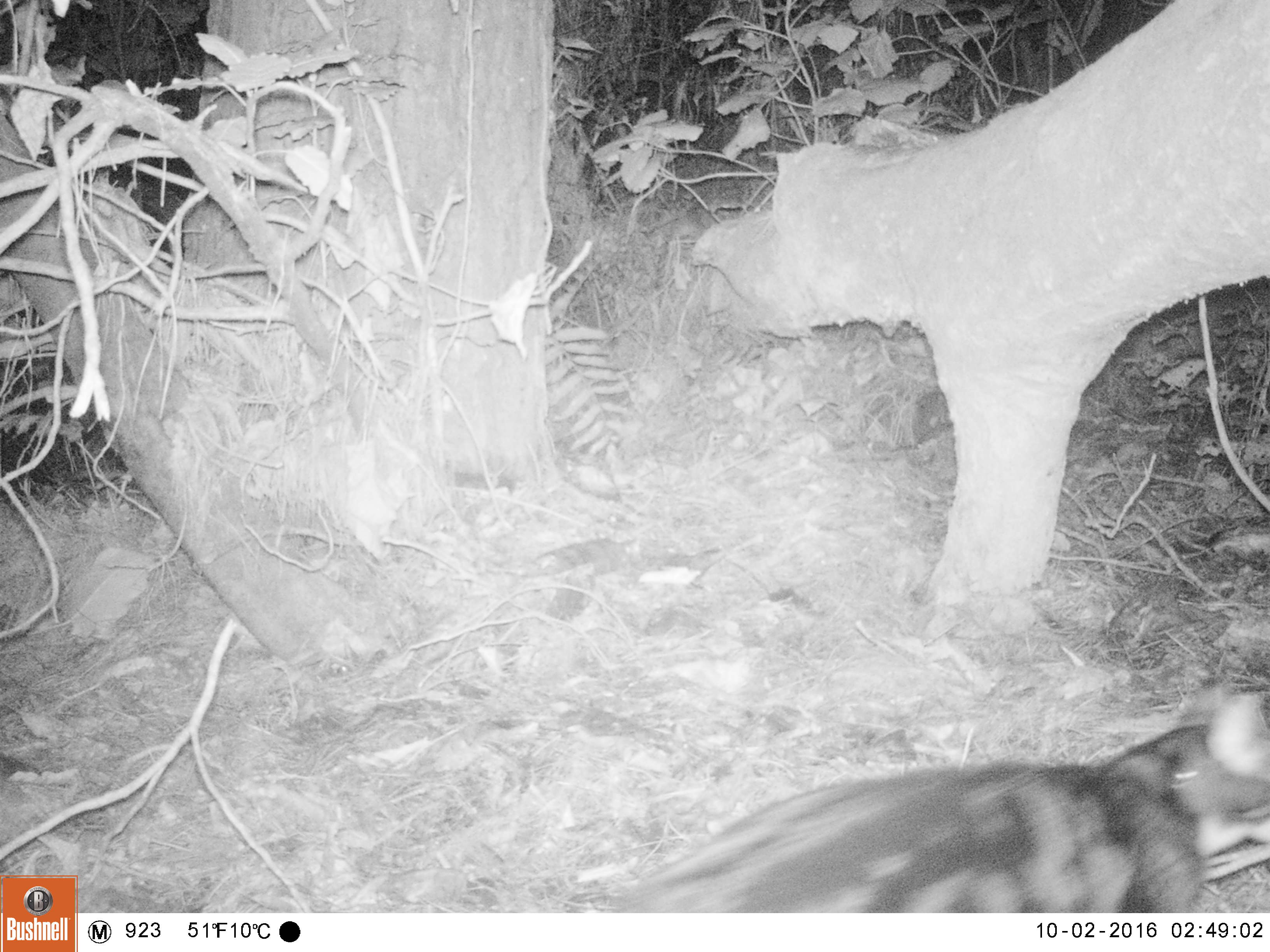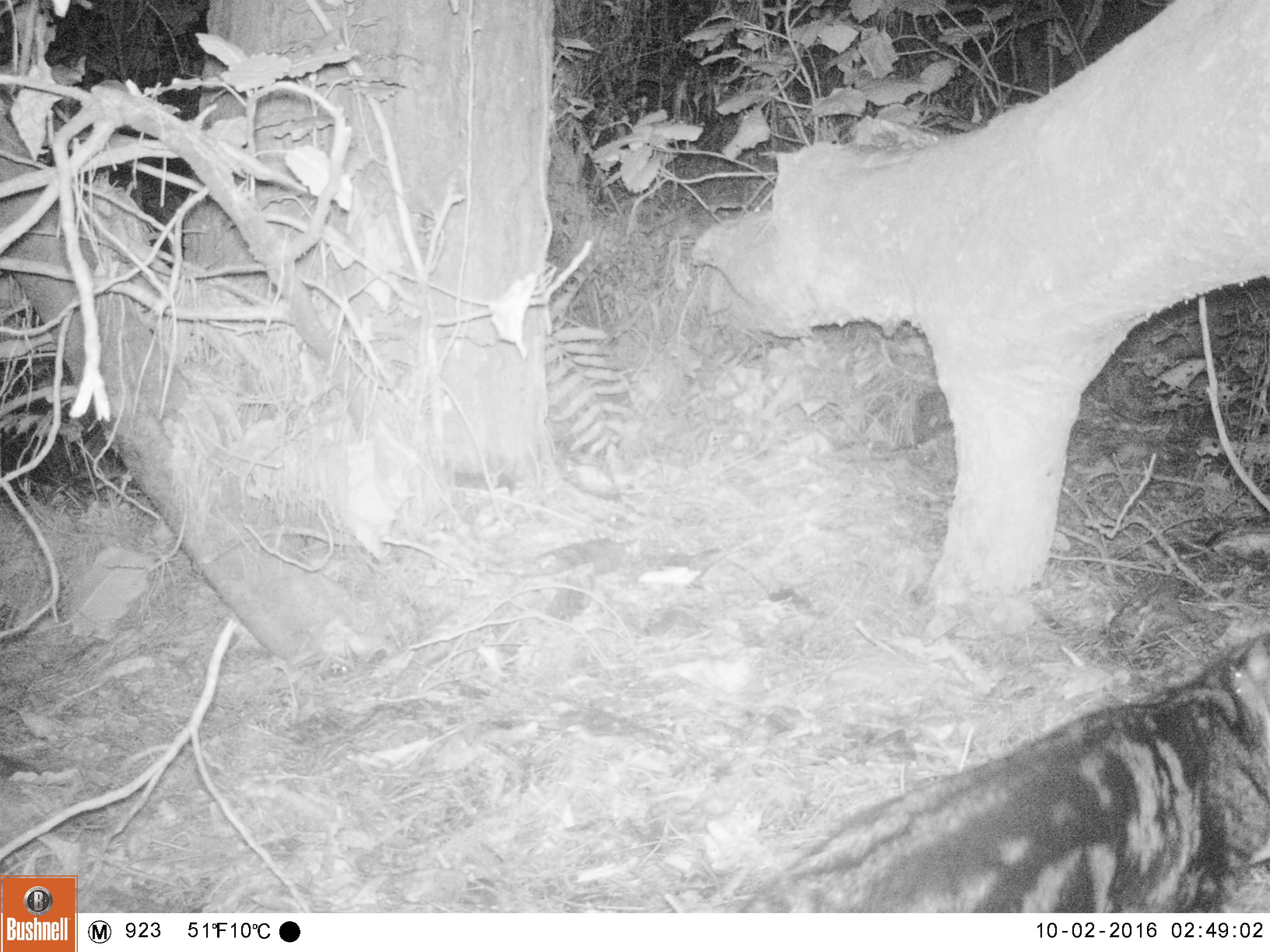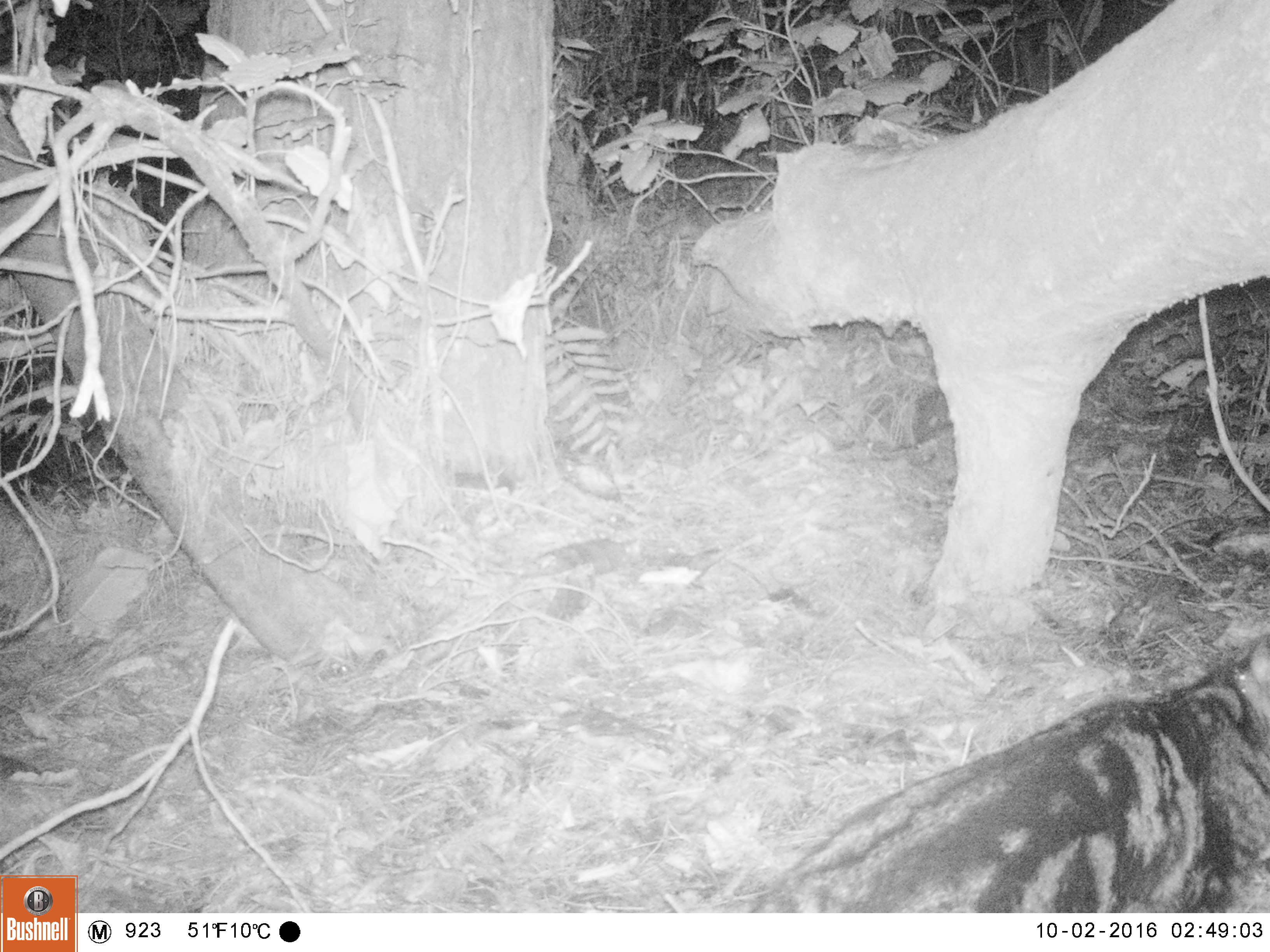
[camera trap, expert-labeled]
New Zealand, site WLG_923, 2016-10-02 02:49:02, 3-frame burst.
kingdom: Animalia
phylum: Chordata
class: Mammalia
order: Carnivora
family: Felidae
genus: Felis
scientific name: Felis catus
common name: domestic cat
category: cat